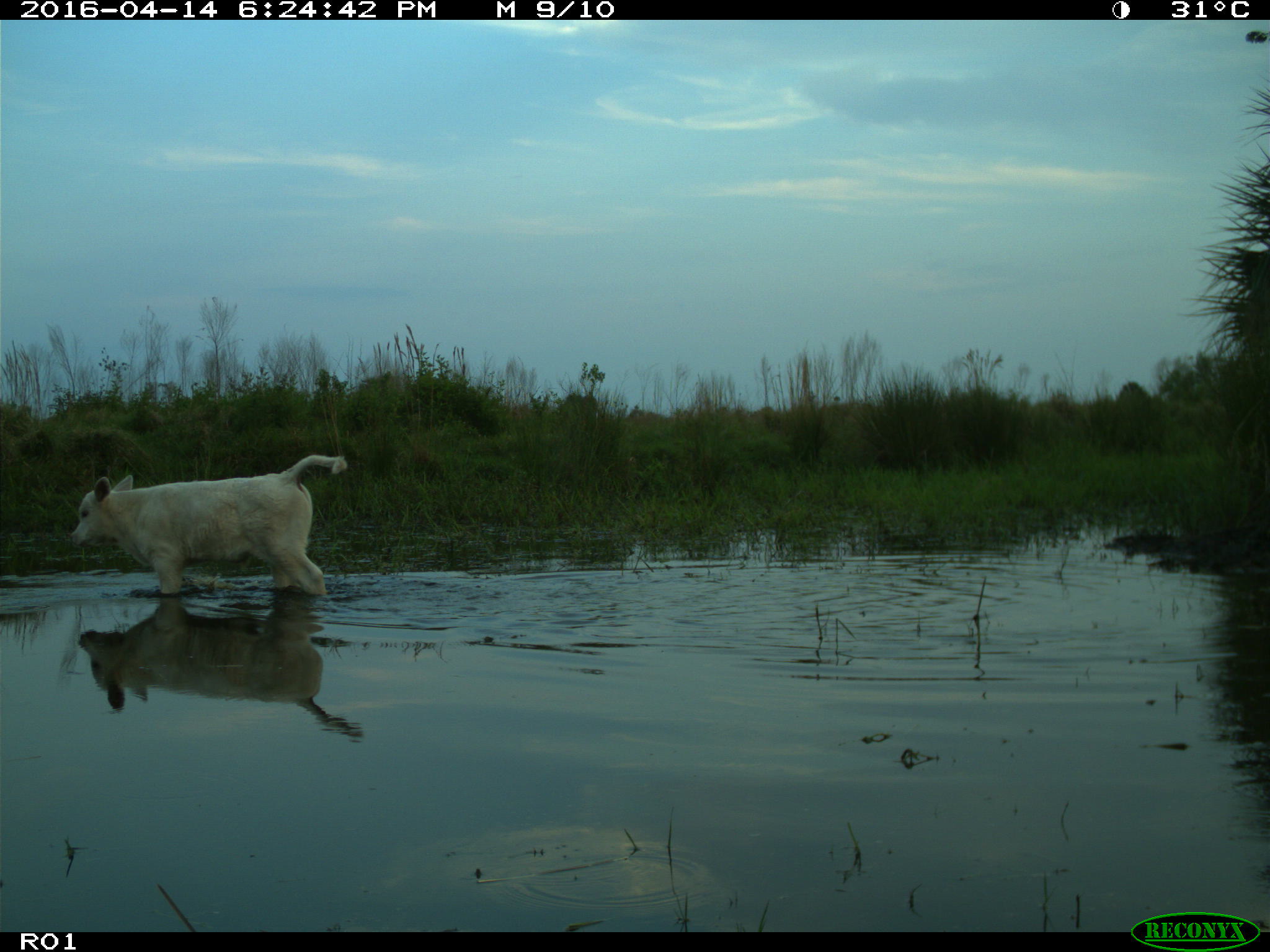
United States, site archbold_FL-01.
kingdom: Animalia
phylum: Chordata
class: Mammalia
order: Artiodactyla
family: Bovidae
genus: Bos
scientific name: Bos taurus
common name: domestic cow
Bos taurus (domestic cow).